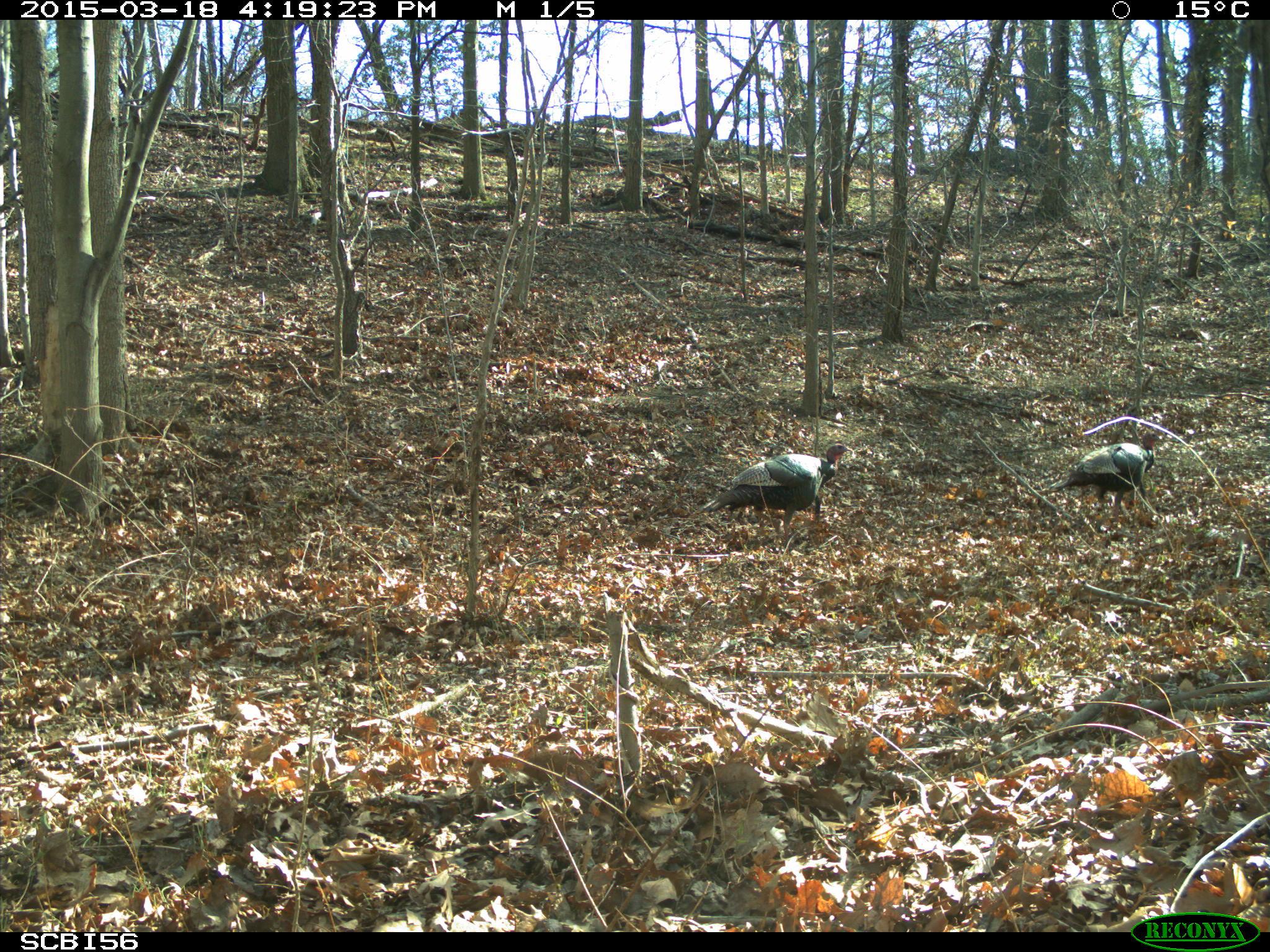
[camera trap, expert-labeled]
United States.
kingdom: Animalia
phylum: Chordata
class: Aves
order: Galliformes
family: Phasianidae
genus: Meleagris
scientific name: Meleagris gallopavo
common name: wild turkey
Wild Turkey (Meleagris gallopavo).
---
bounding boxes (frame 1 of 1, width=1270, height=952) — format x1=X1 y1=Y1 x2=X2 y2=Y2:
Wild Turkey: x1=699 y1=437 x2=856 y2=533; x1=1038 y1=424 x2=1174 y2=516